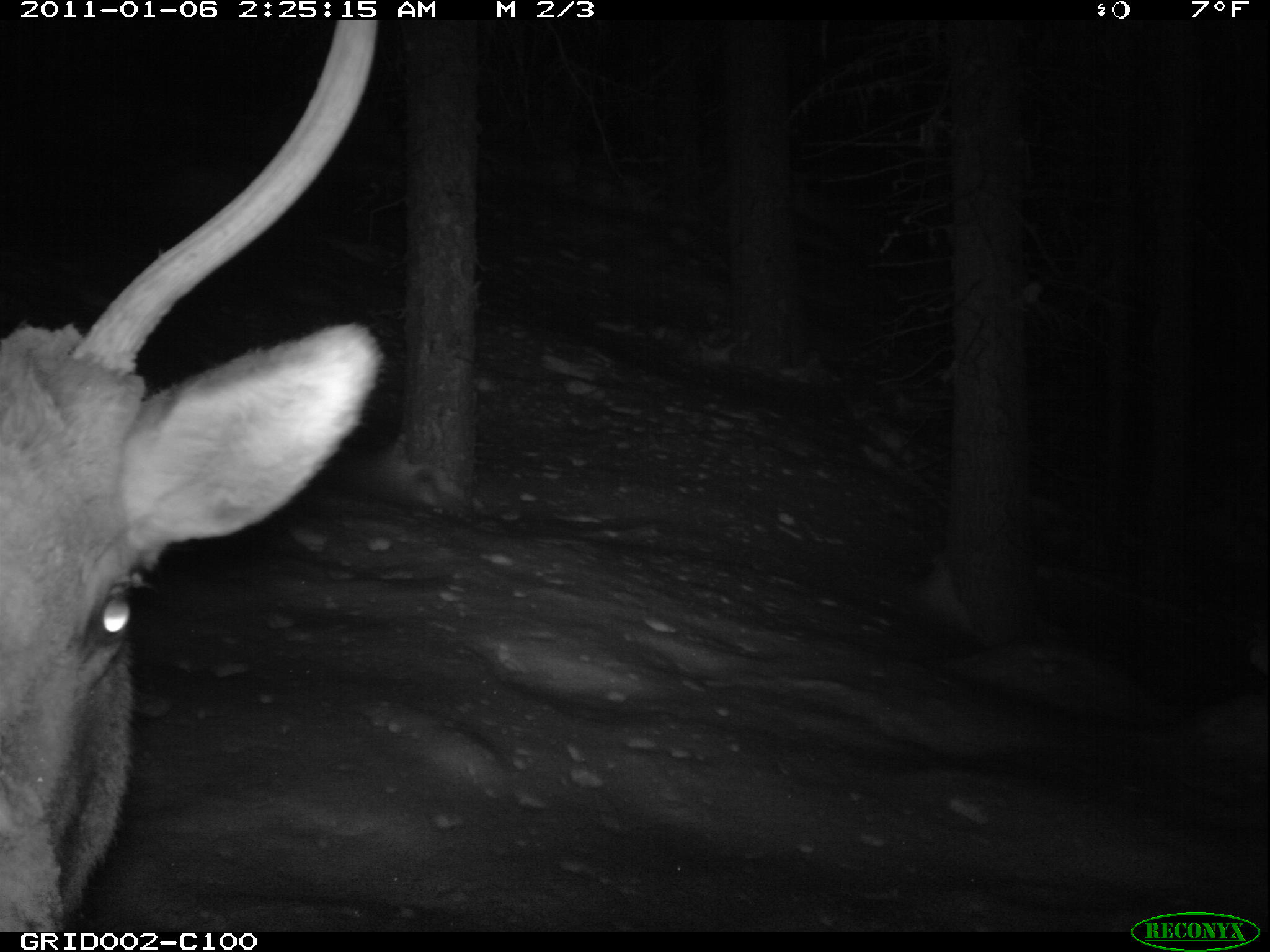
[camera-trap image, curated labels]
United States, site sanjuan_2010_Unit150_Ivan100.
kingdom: Animalia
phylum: Chordata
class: Mammalia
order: Artiodactyla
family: Cervidae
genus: Cervus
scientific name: Cervus elaphus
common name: red deer